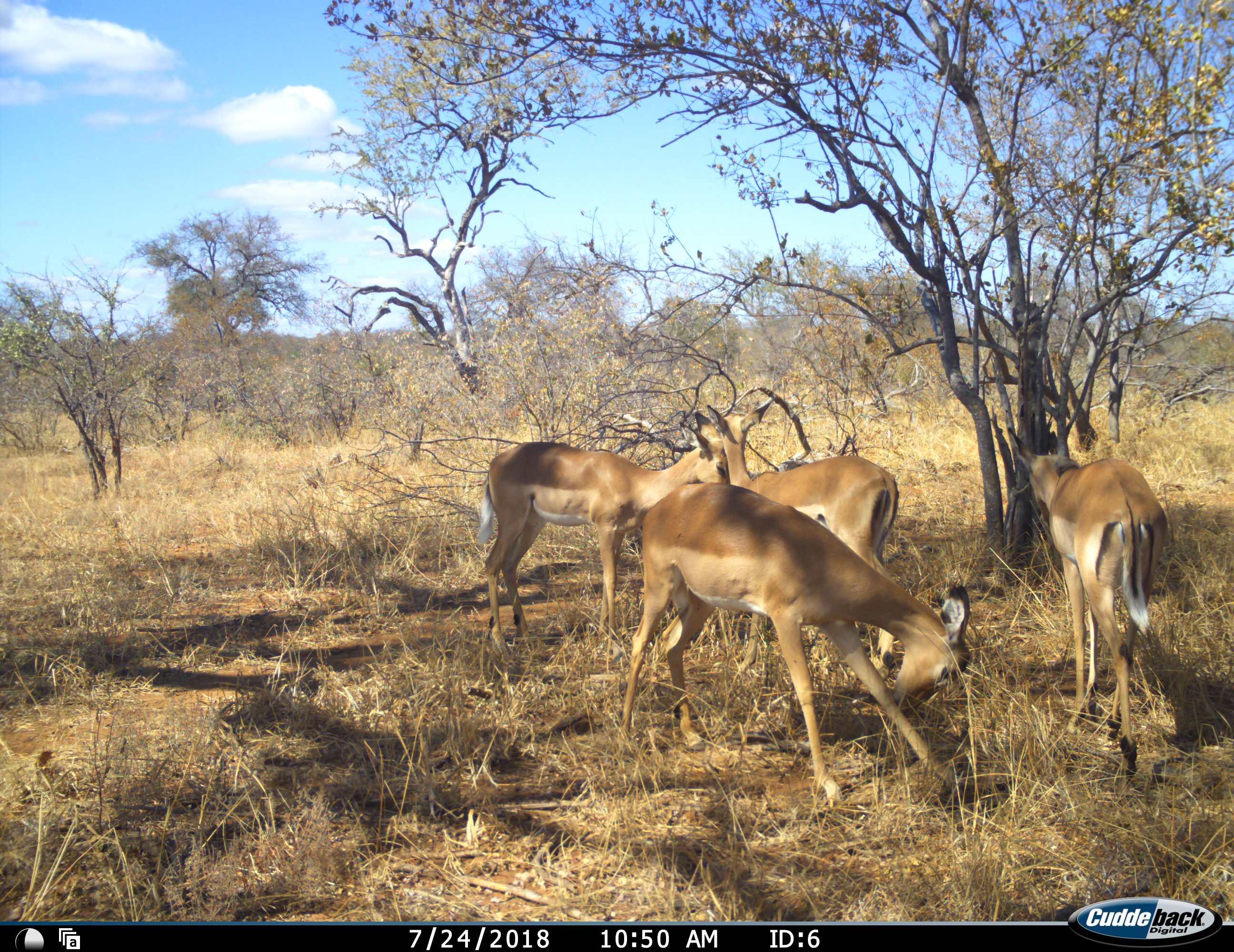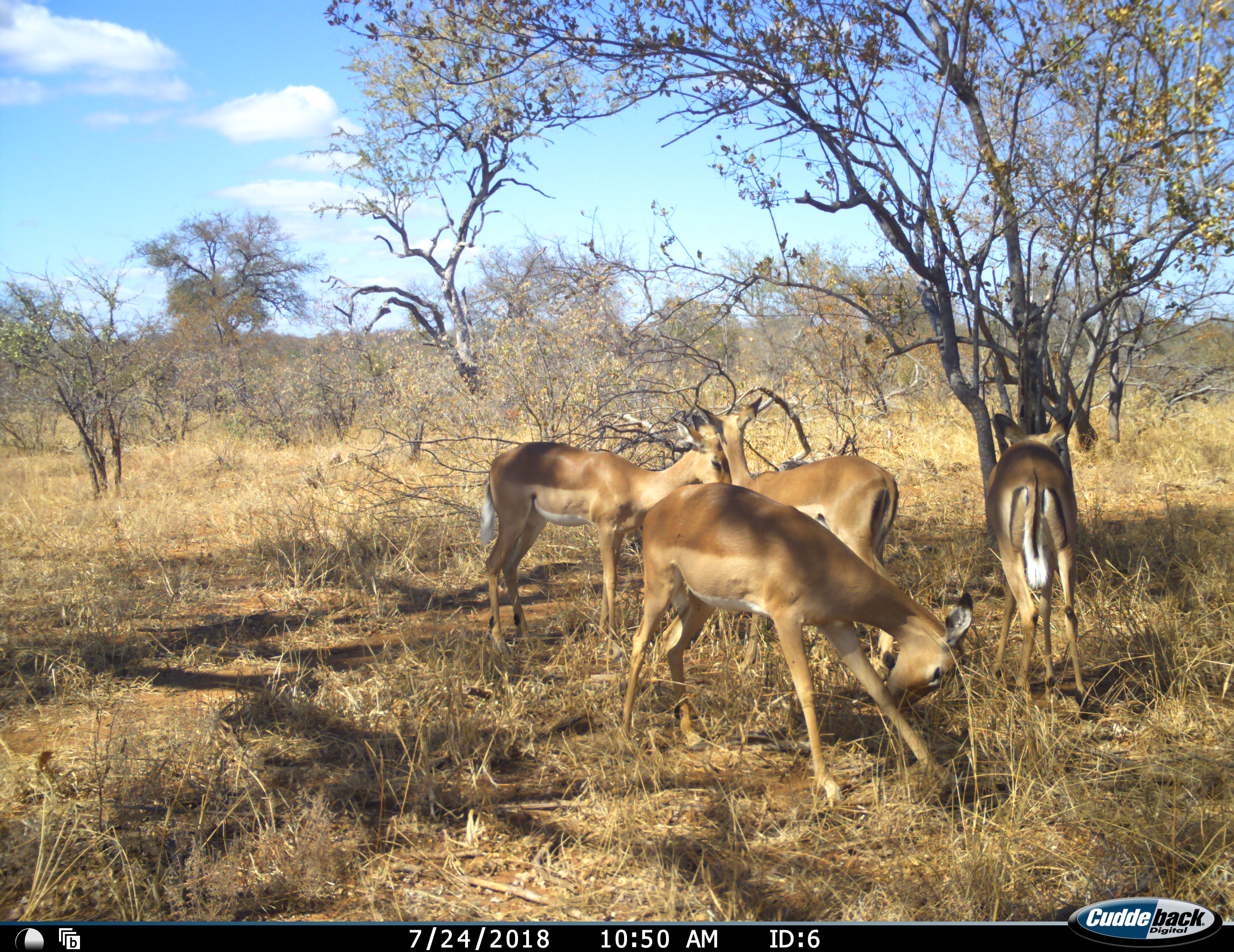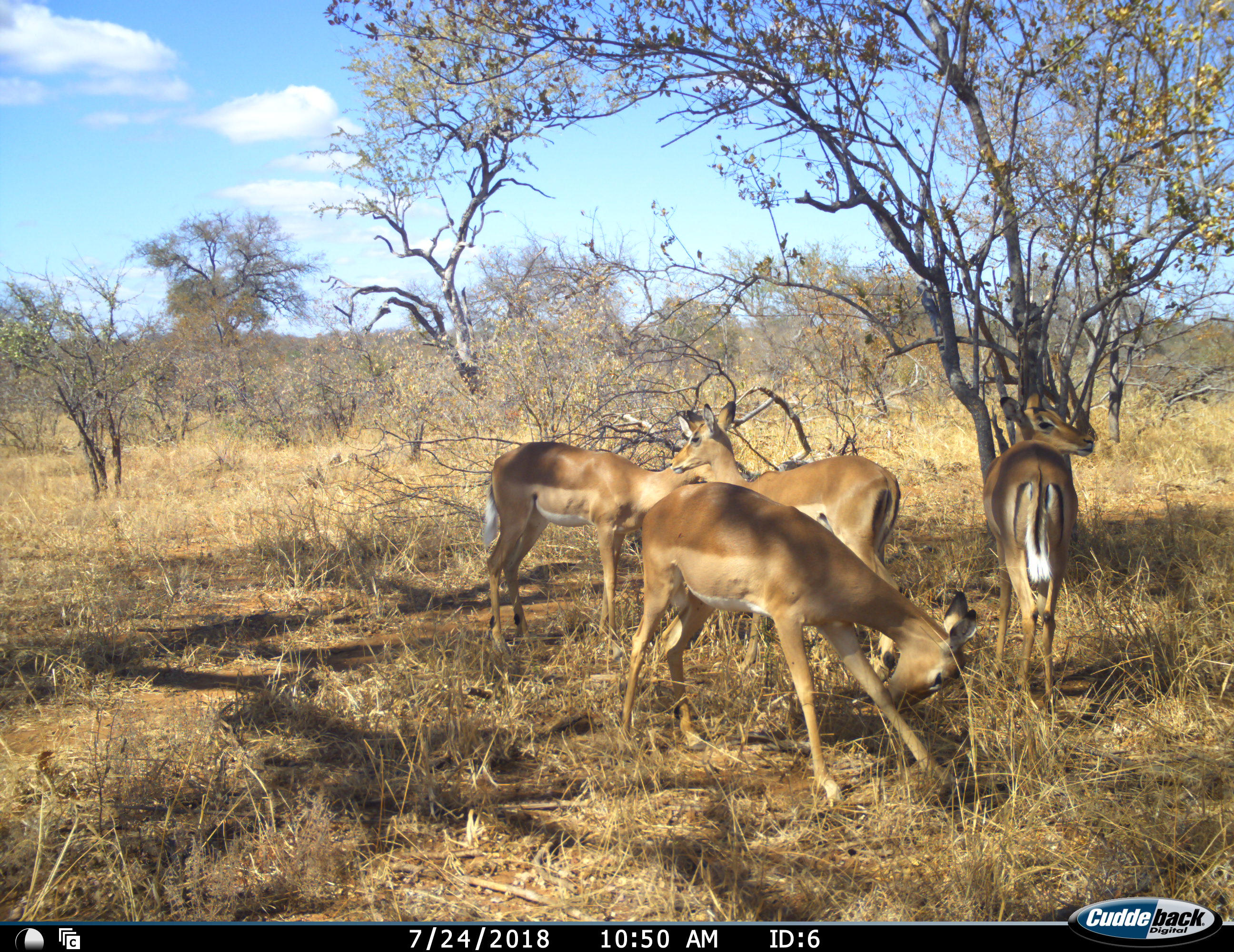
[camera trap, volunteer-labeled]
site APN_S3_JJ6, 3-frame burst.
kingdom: Animalia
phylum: Chordata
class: Mammalia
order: Artiodactyla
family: Bovidae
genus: Aepyceros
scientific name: Aepyceros melampus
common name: impala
Impala (Aepyceros melampus), count 4. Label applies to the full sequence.